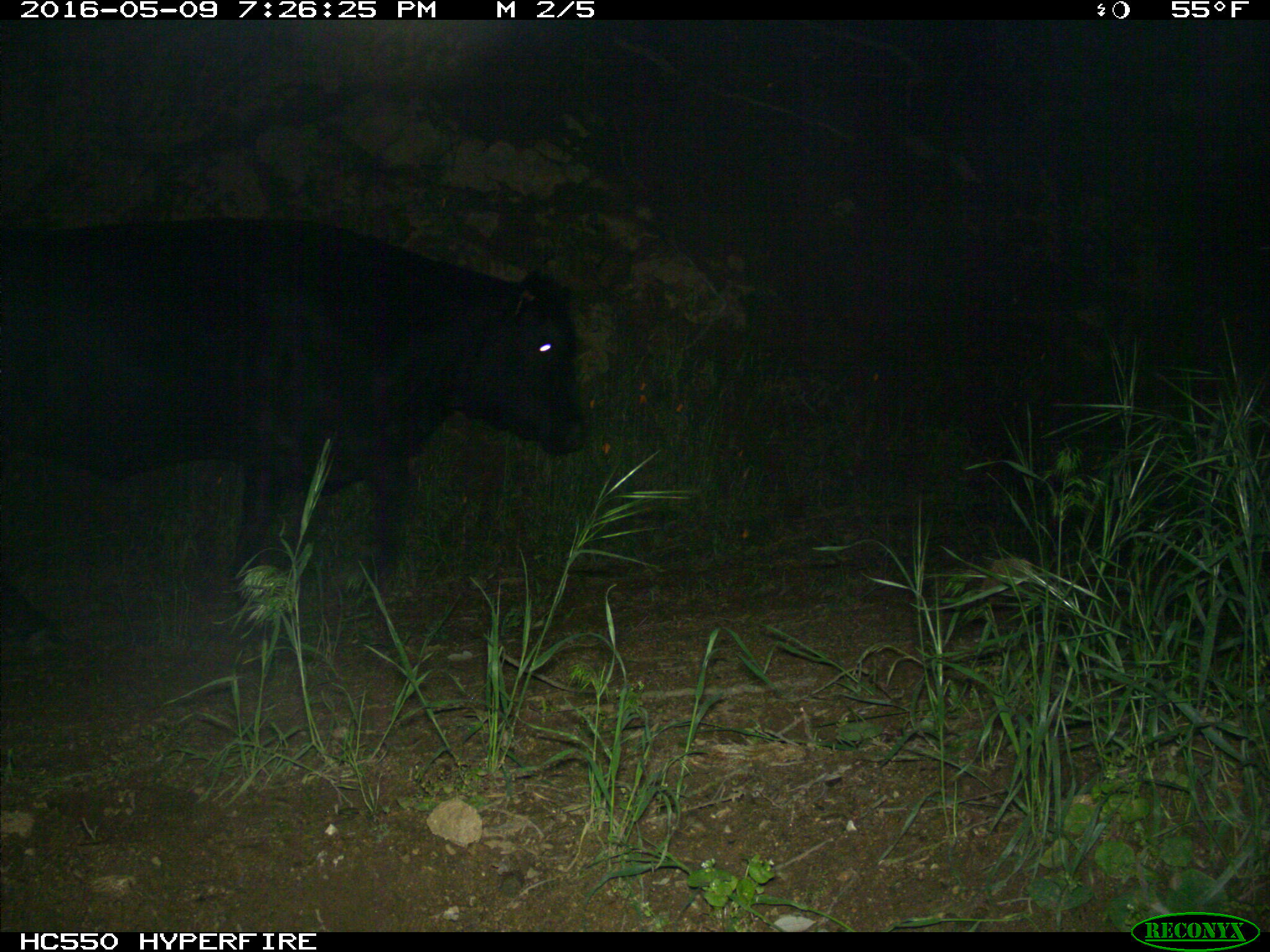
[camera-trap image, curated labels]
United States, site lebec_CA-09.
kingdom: Animalia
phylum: Chordata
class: Mammalia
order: Artiodactyla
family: Bovidae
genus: Bos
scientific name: Bos taurus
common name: domestic cow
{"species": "Bos taurus (domestic cow)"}